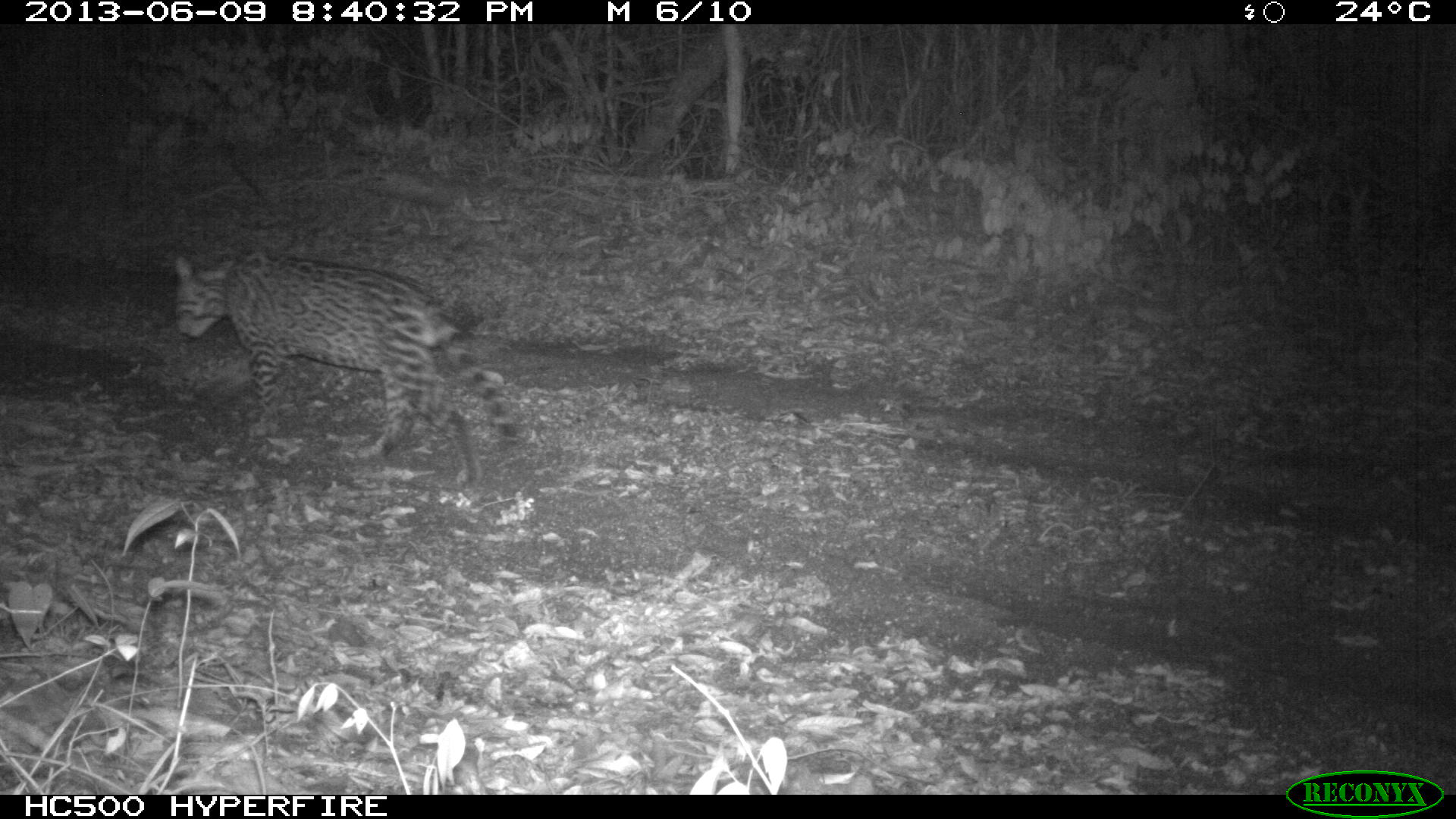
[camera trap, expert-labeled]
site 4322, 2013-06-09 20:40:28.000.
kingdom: Animalia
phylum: Chordata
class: Mammalia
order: Carnivora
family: Felidae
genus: Leopardus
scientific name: Leopardus pardalis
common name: ocelot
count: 1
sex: male